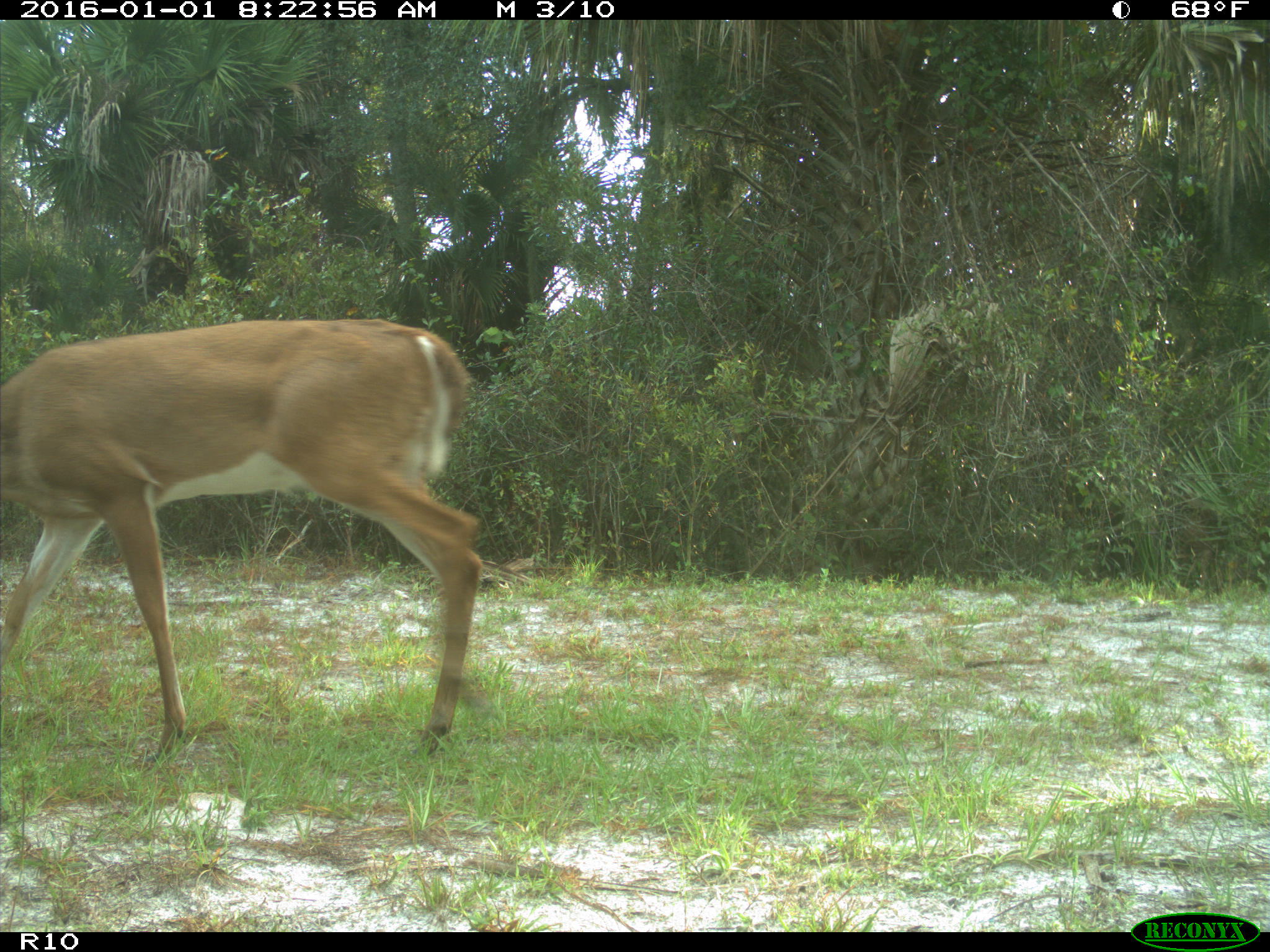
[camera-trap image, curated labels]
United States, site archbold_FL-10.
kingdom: Animalia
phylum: Chordata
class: Mammalia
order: Artiodactyla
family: Cervidae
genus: Odocoileus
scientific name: Odocoileus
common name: deer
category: unidentified deer